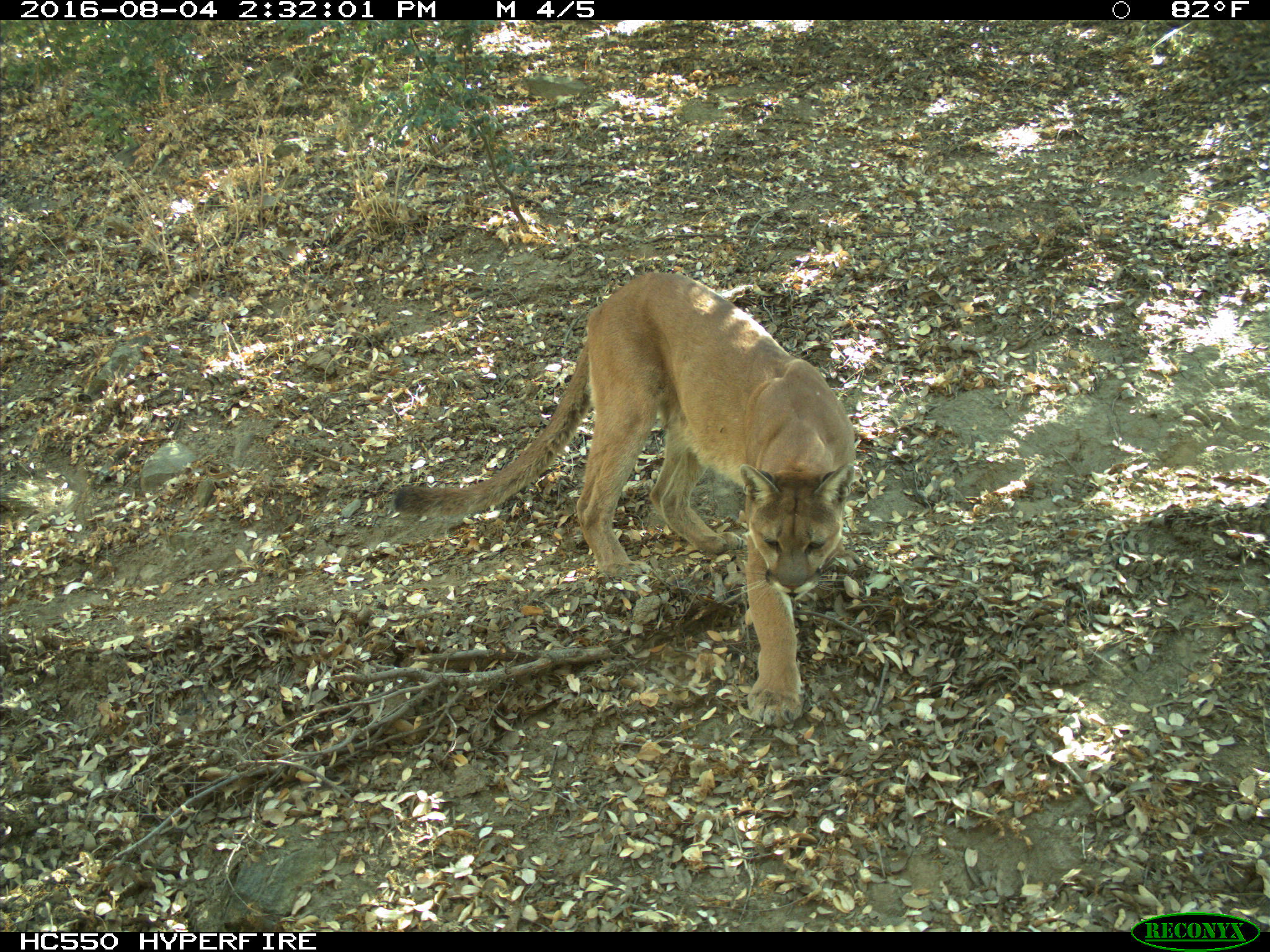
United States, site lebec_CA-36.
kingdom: Animalia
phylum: Chordata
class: Mammalia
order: Carnivora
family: Felidae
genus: Puma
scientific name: Puma concolor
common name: mountain lion